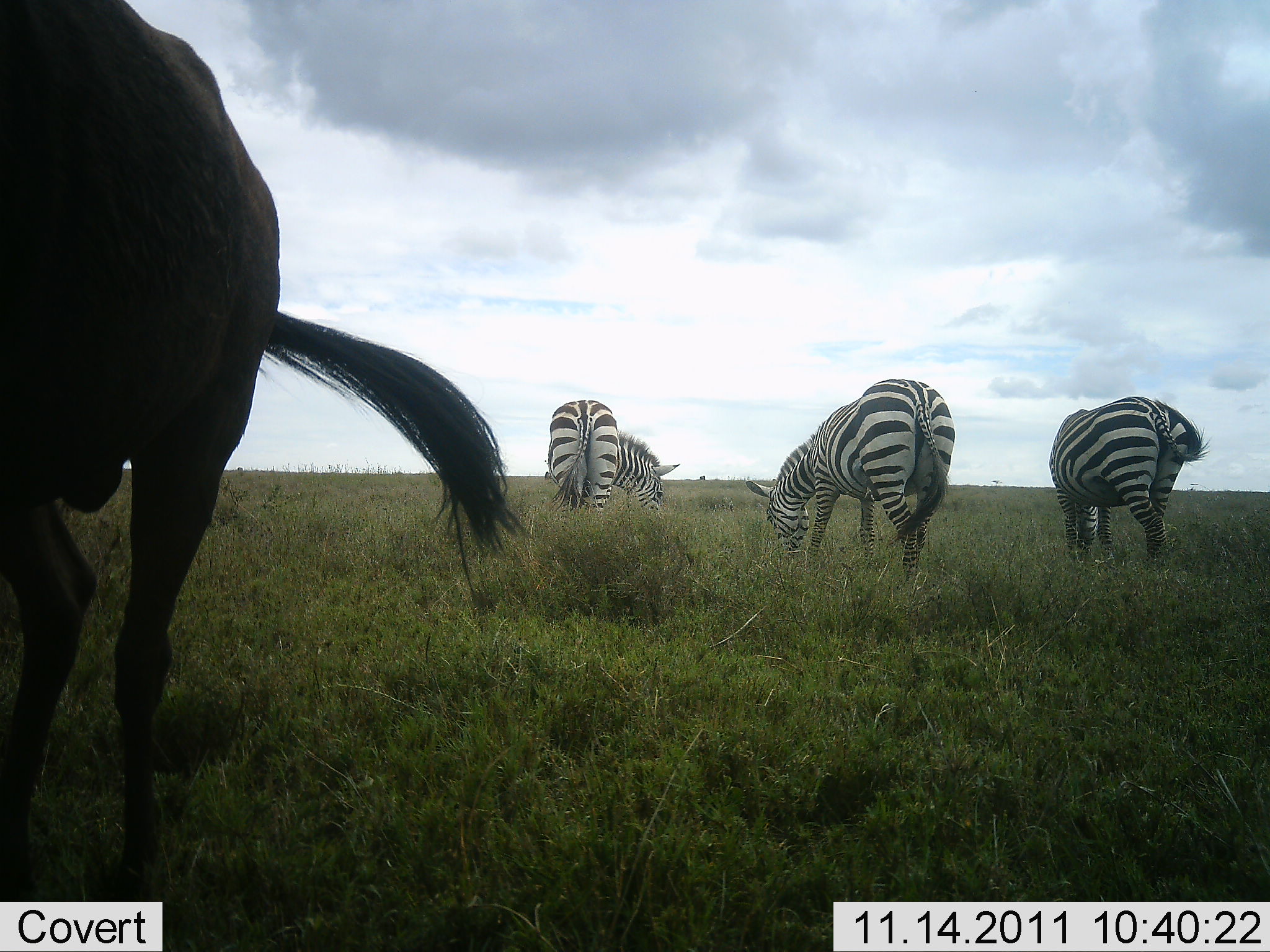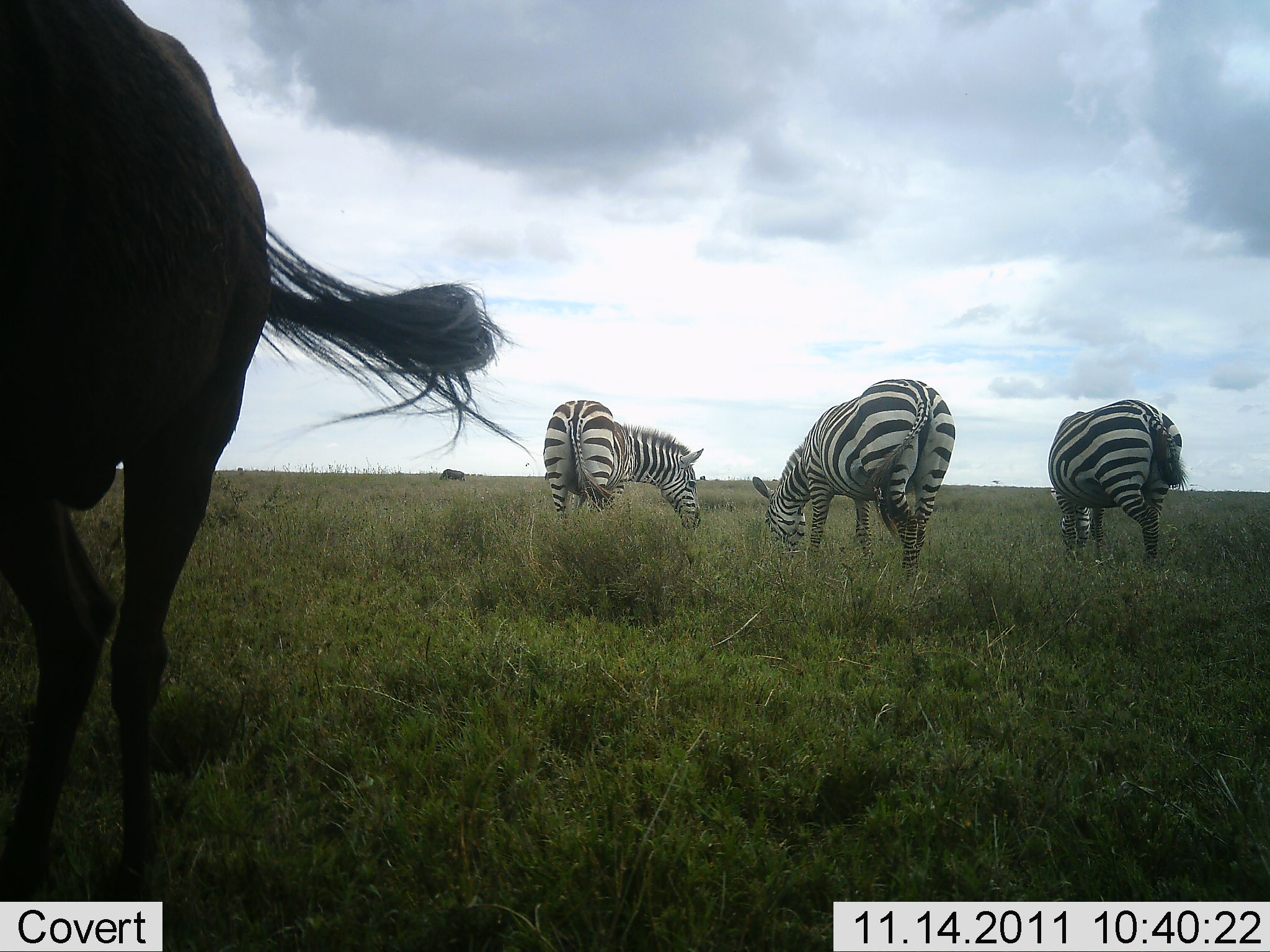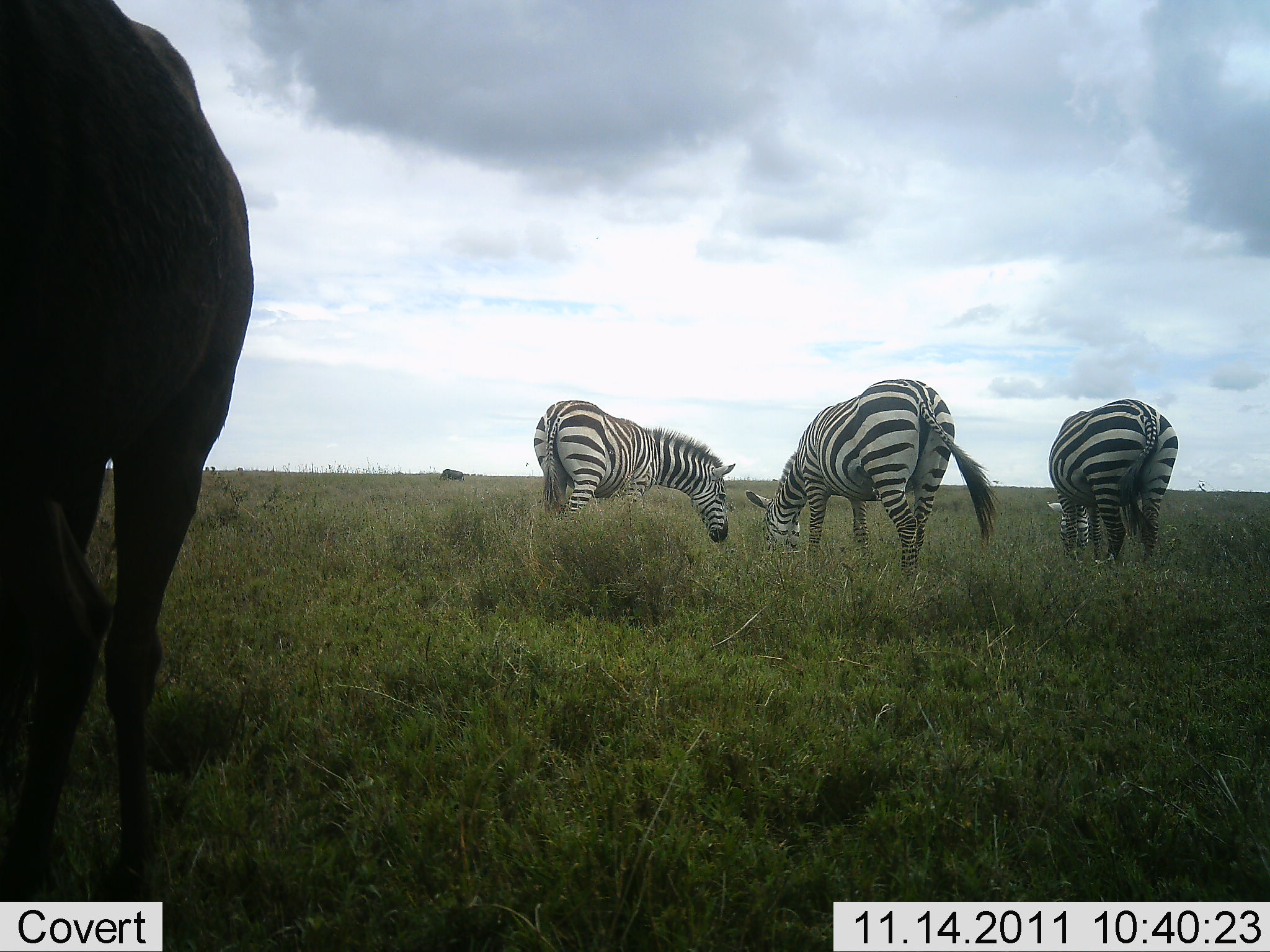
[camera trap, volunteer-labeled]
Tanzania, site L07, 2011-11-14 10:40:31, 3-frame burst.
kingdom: Animalia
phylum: Chordata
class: Mammalia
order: Perissodactyla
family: Equidae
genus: Equus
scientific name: Equus quagga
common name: plains zebra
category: zebra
Zebra (plains zebra) (Equus quagga), count 3. Behavior (volunteer vote fractions): standing 57%, resting 0%, moving 7%, interacting 0%. Young present (vote fraction): 0%. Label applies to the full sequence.